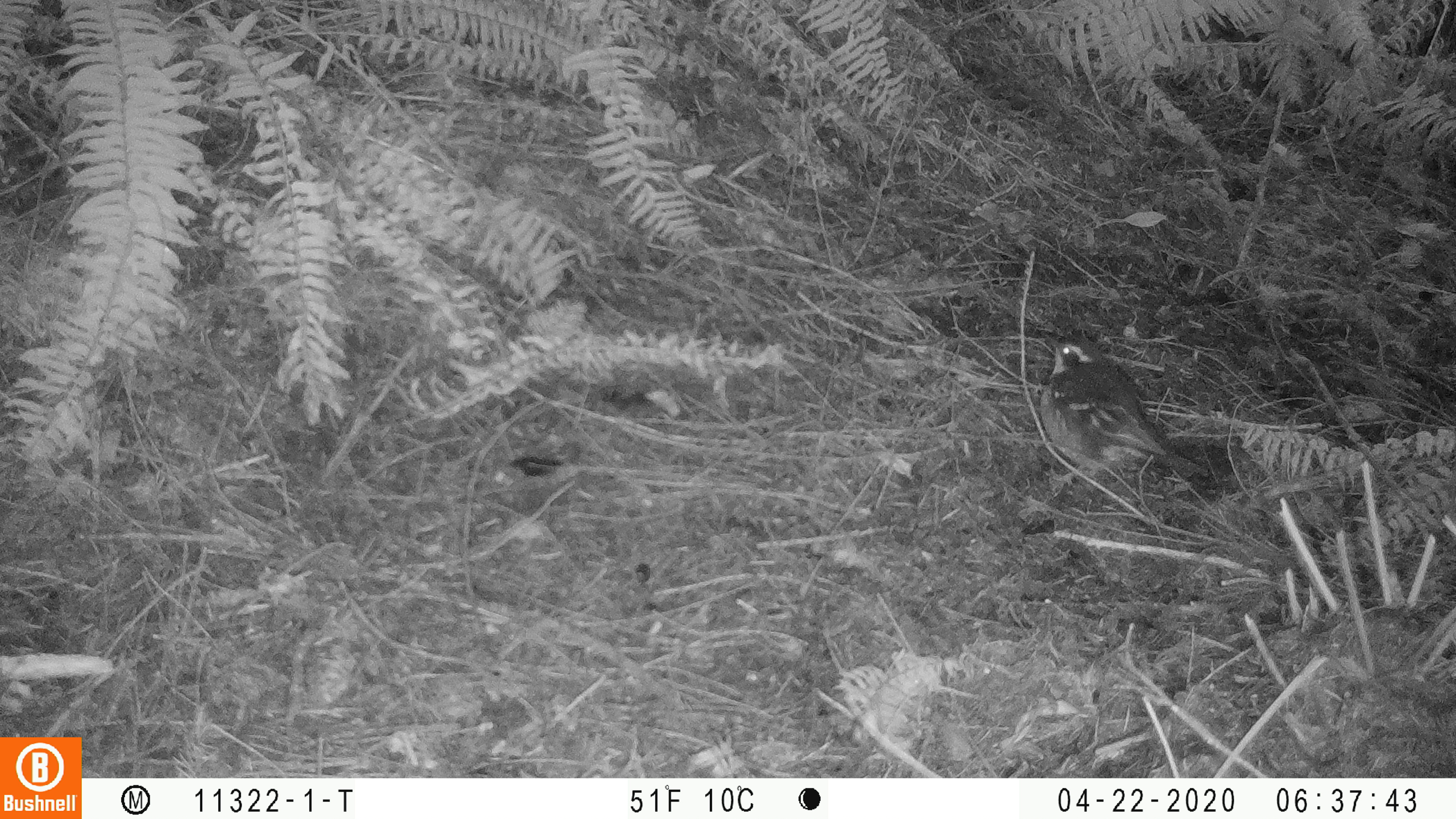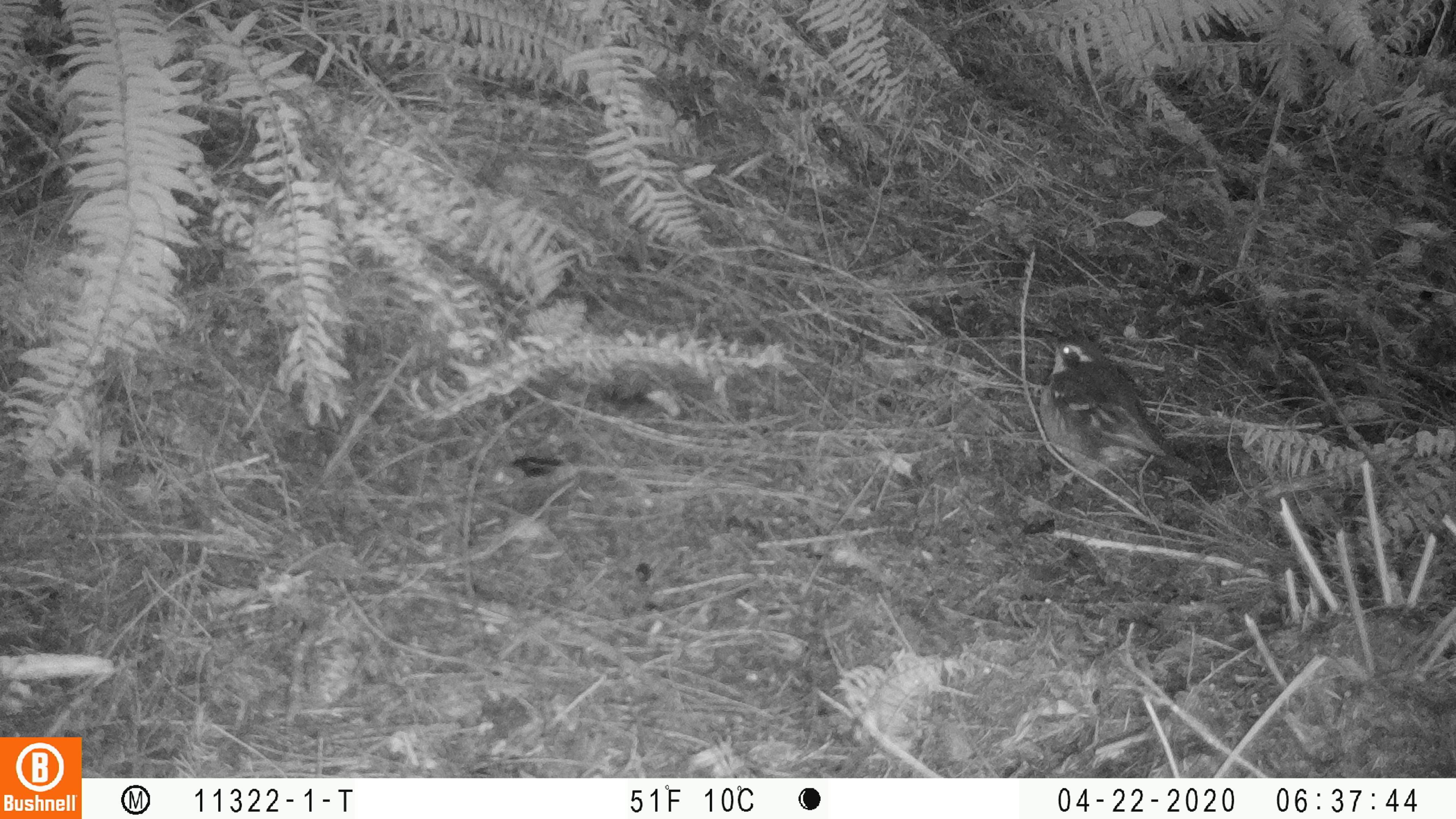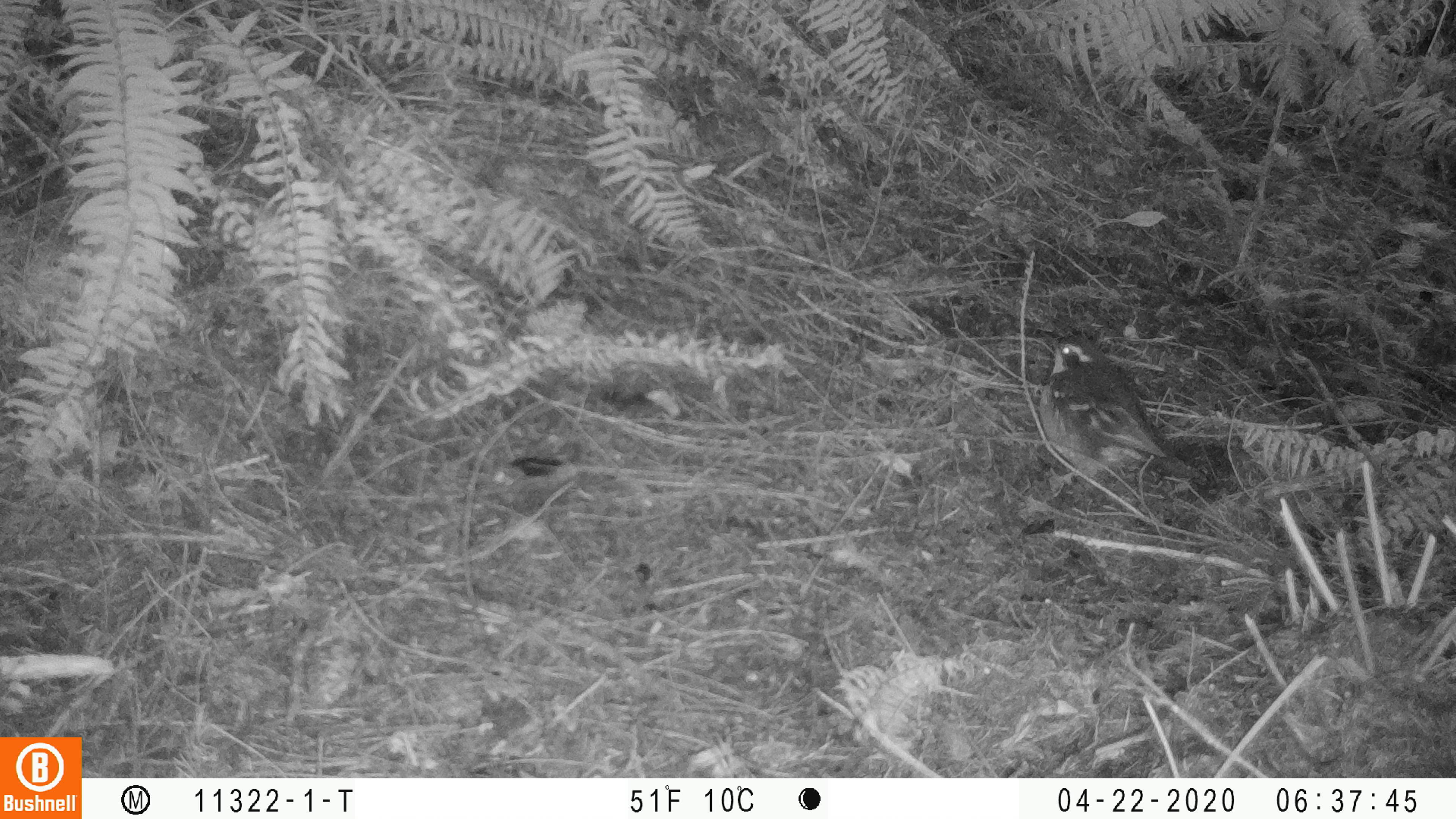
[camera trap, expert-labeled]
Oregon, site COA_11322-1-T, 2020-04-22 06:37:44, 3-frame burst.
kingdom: Animalia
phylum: Chordata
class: Aves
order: Passeriformes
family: Turdidae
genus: Ixoreus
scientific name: Ixoreus naevius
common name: varied thrush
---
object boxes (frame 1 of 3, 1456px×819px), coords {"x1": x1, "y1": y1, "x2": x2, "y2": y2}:
varied thrush: {"x1": 1032, "y1": 325, "x2": 1197, "y2": 499}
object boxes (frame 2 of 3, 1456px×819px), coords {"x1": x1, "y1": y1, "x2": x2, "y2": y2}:
varied thrush: {"x1": 1041, "y1": 323, "x2": 1198, "y2": 485}